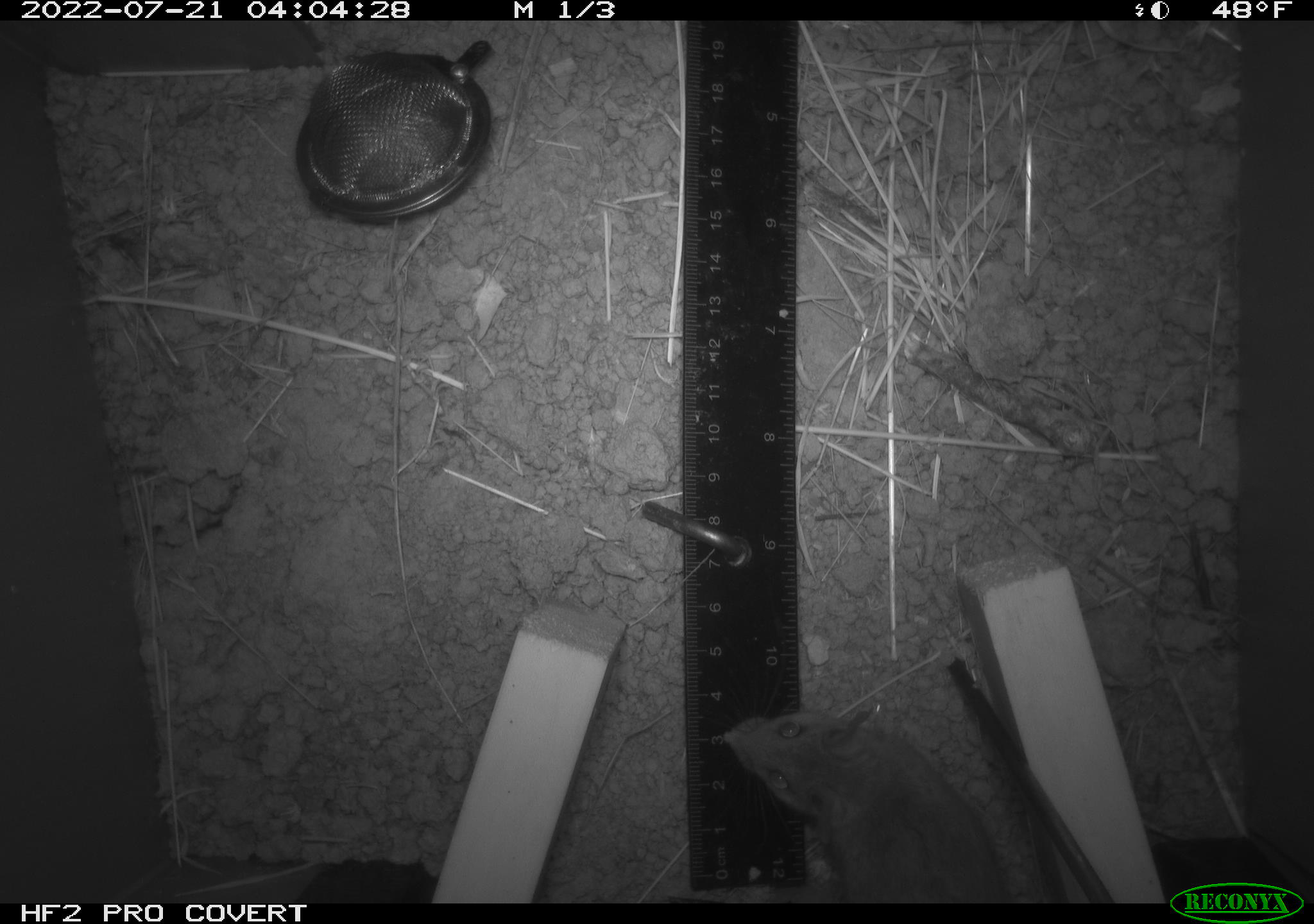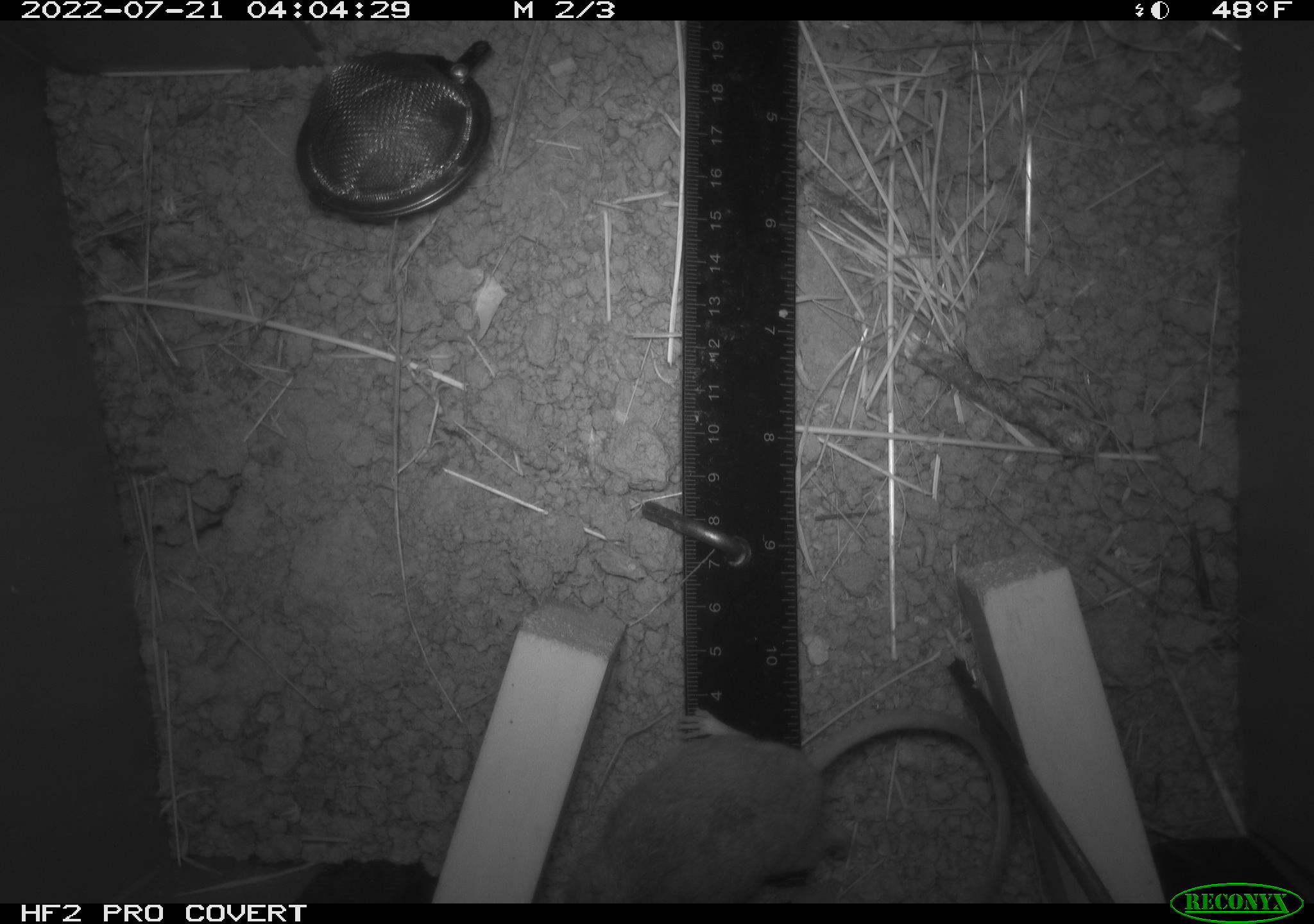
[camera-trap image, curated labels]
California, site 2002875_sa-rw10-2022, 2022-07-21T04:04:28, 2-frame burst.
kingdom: Animalia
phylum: Chordata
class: Mammalia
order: Rodentia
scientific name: Rodentia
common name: mouse species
Mouse species (Rodentia).